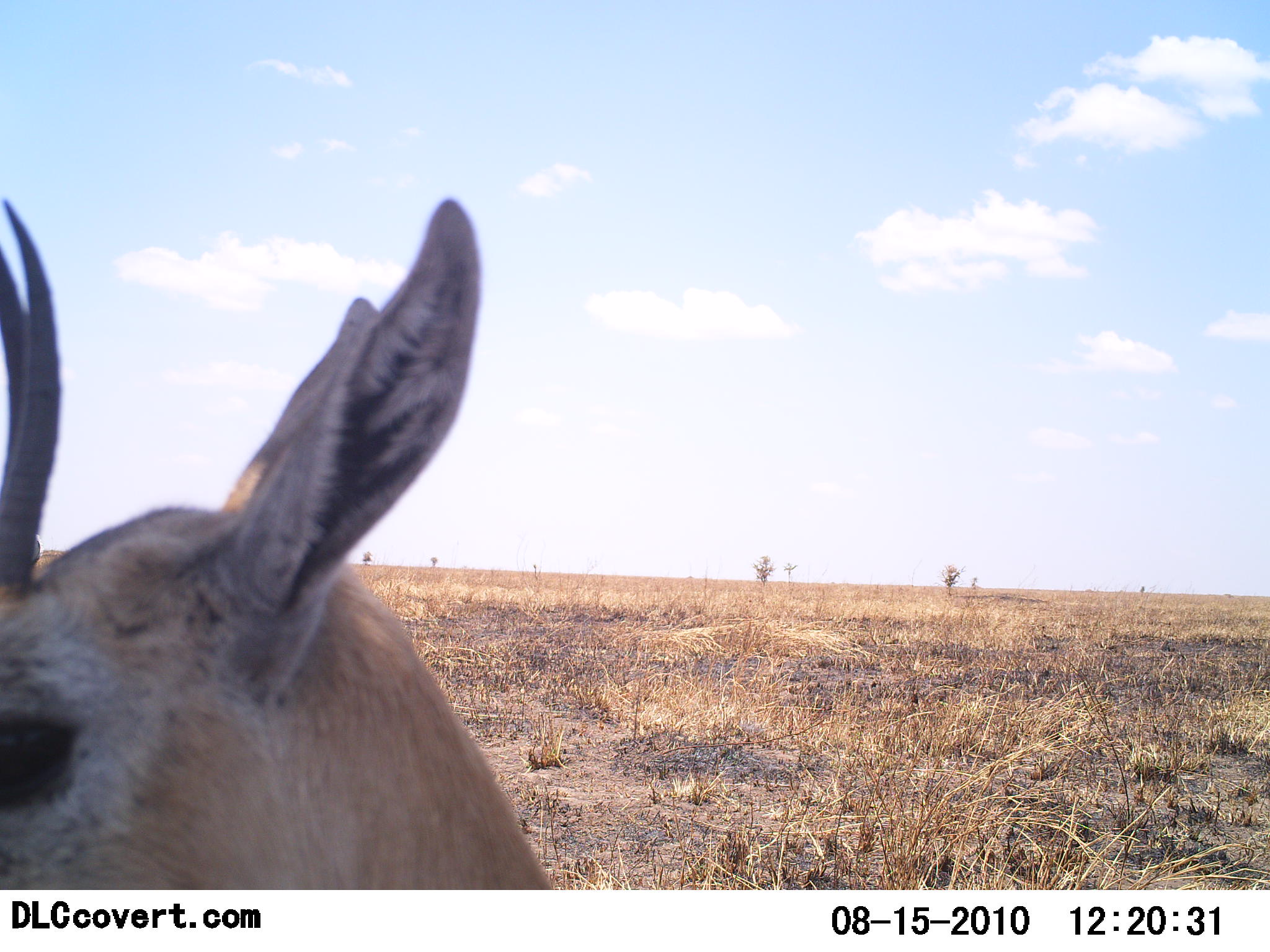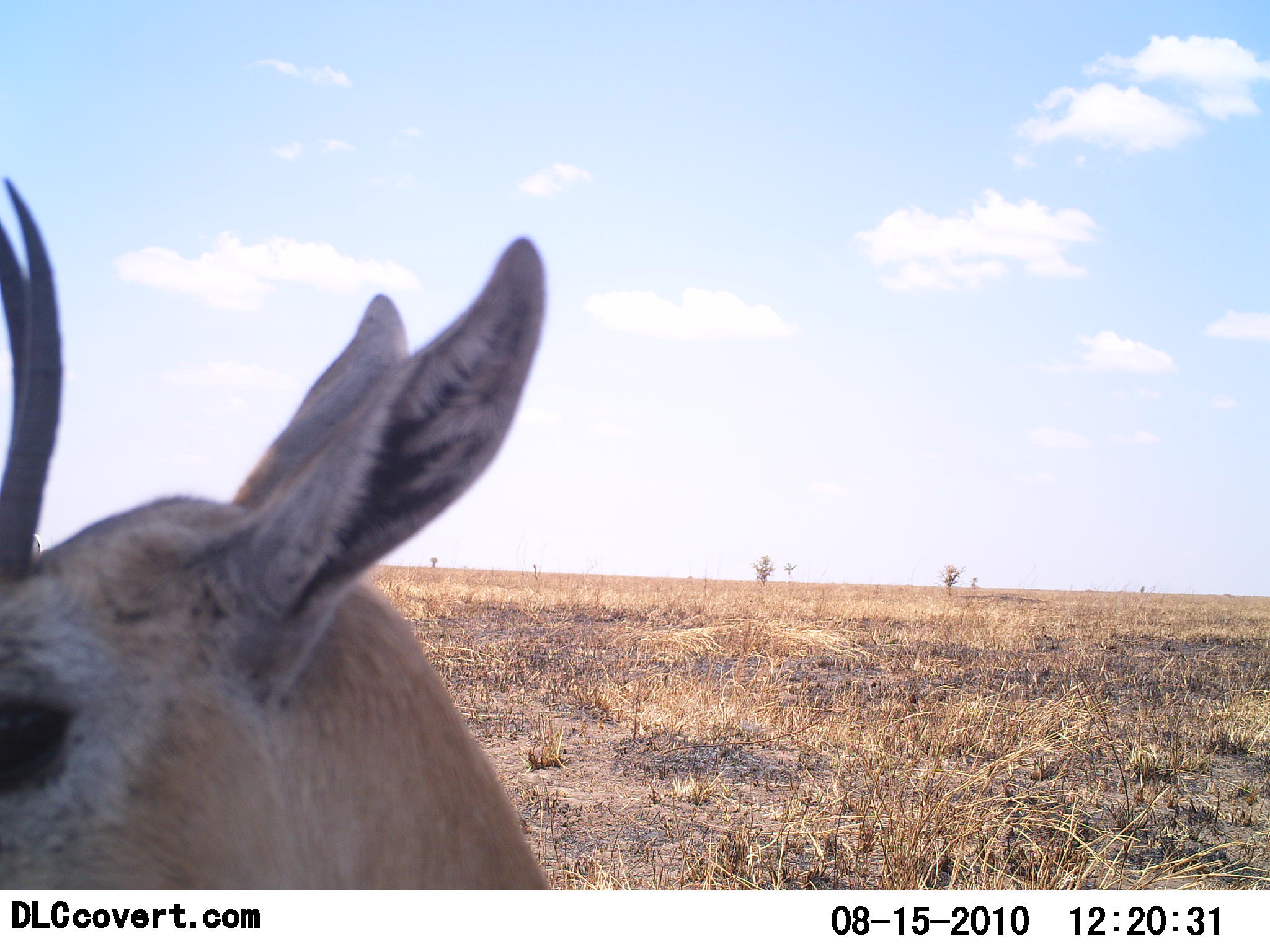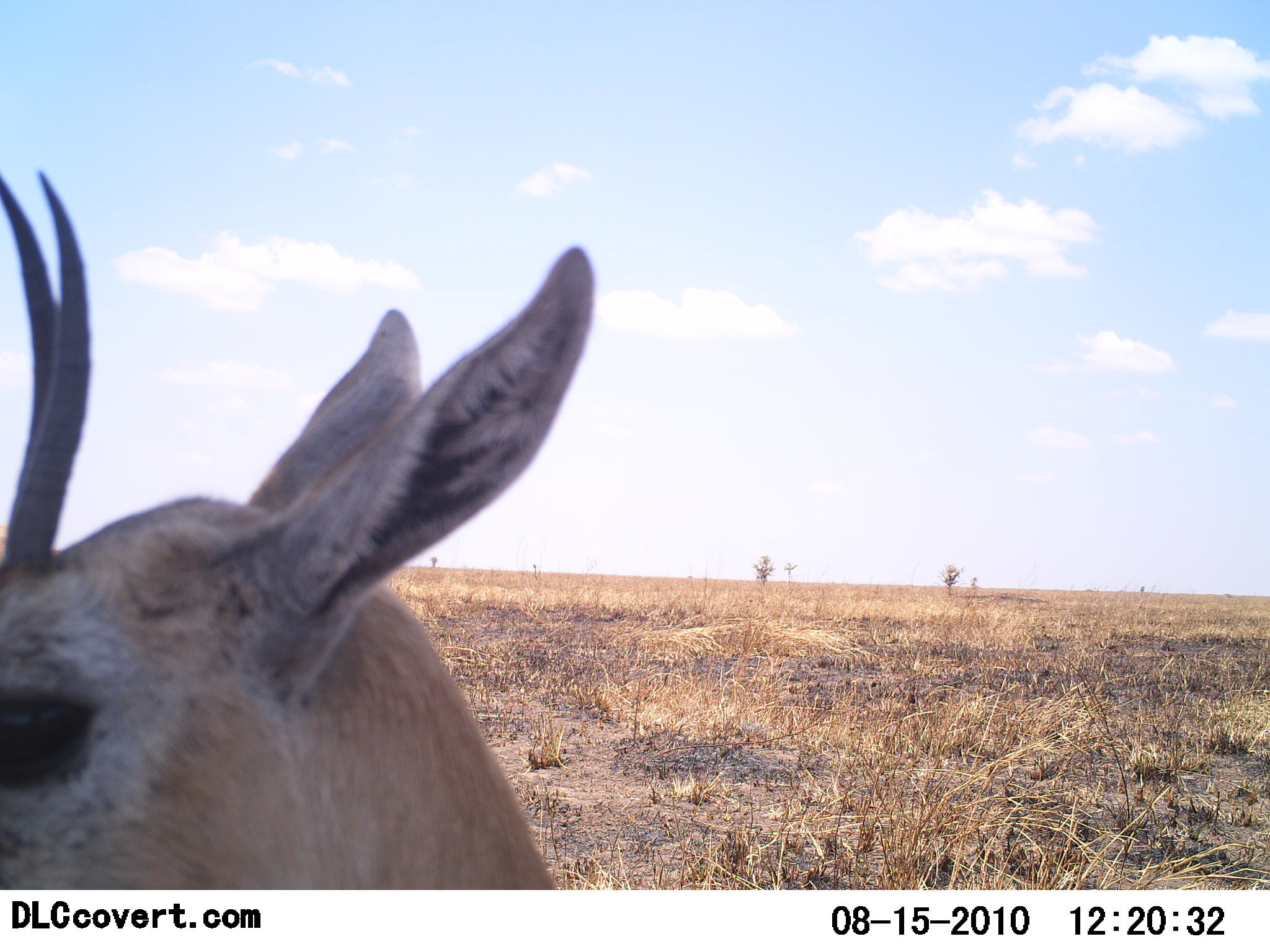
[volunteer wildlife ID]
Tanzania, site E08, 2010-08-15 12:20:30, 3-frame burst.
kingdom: Animalia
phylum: Chordata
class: Mammalia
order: Artiodactyla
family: Bovidae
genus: Eudorcas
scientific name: Eudorcas thomsonii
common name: thomson's gazelle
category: gazellethomsons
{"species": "gazellethomsons (thomson's gazelle) (Eudorcas thomsonii)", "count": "1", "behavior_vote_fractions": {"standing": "76%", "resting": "12%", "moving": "12%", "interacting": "0%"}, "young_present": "0%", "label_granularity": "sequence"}